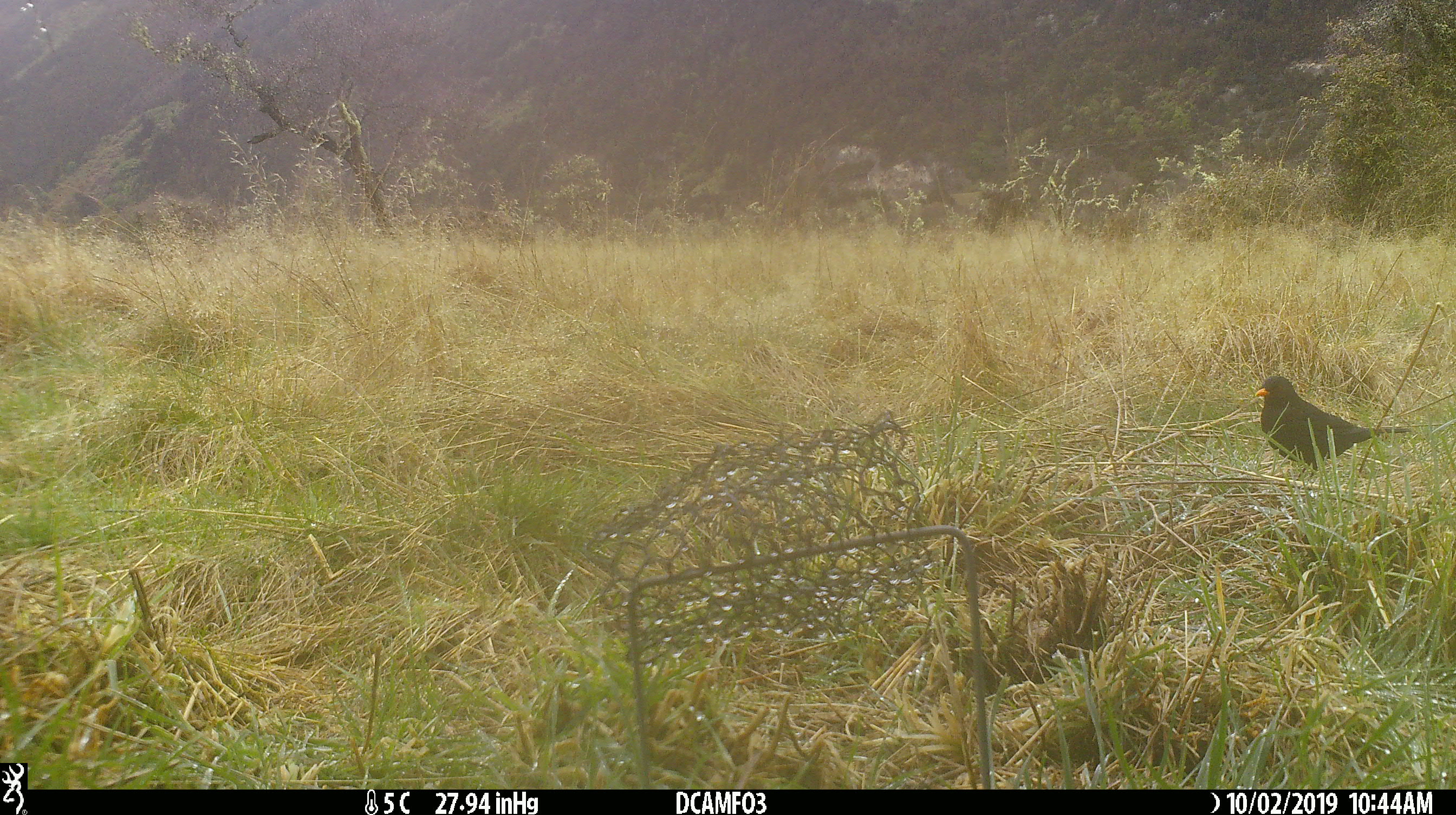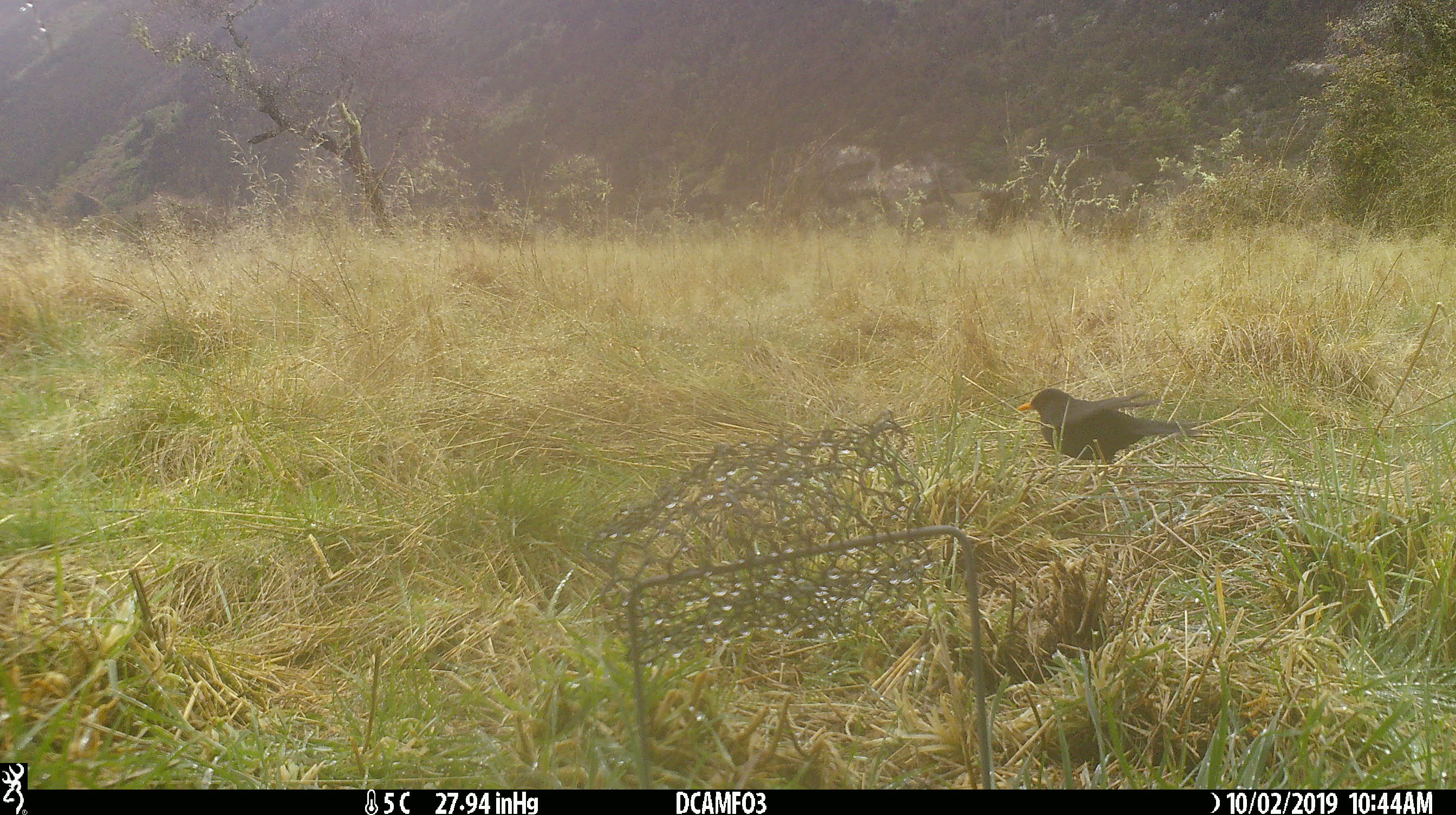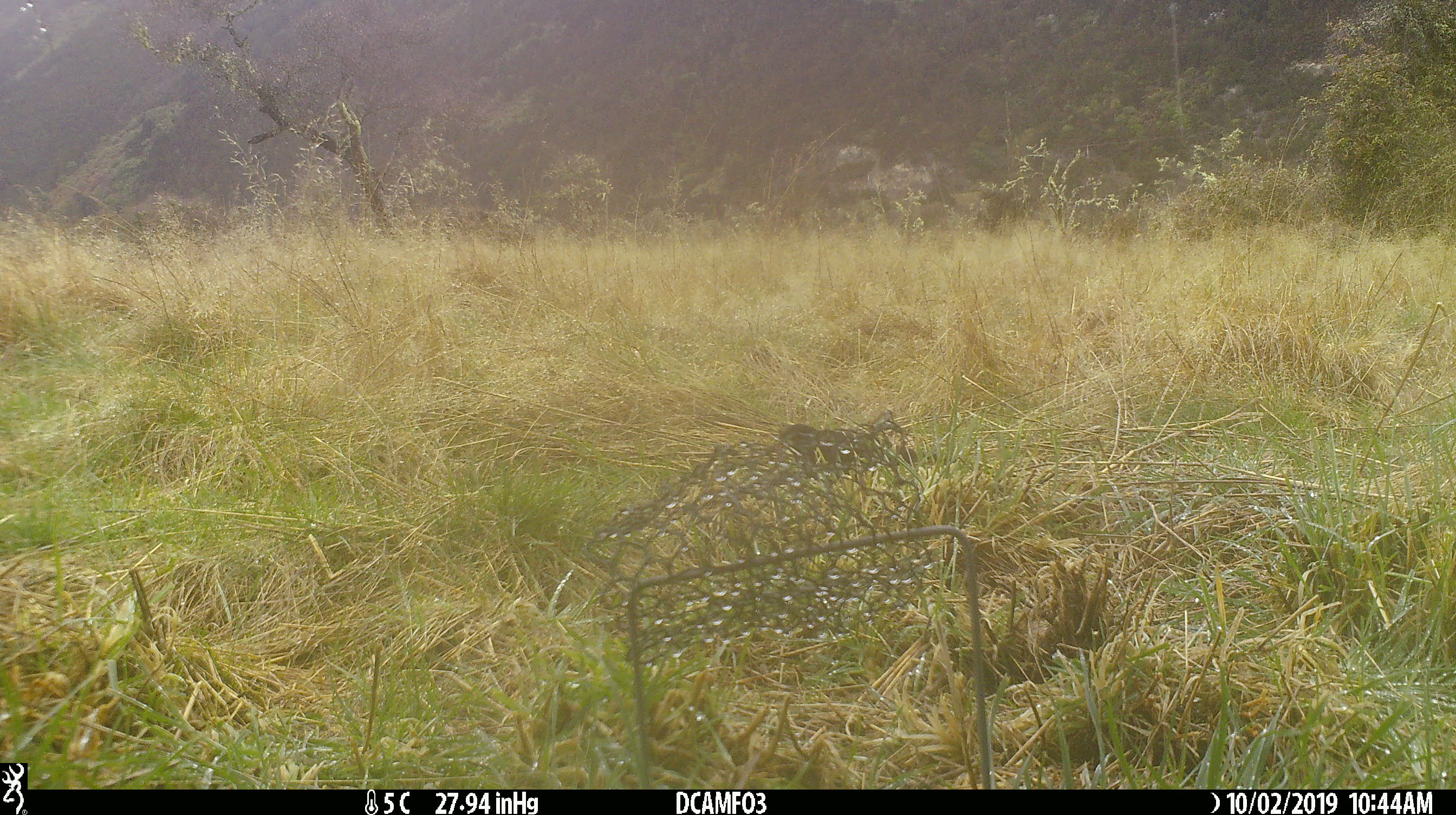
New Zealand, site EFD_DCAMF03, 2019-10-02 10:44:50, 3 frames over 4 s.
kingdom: Animalia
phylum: Chordata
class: Aves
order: Passeriformes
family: Turdidae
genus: Turdus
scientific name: Turdus merula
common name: eurasian blackbird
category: blackbird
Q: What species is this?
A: Blackbird (eurasian blackbird) (Turdus merula).